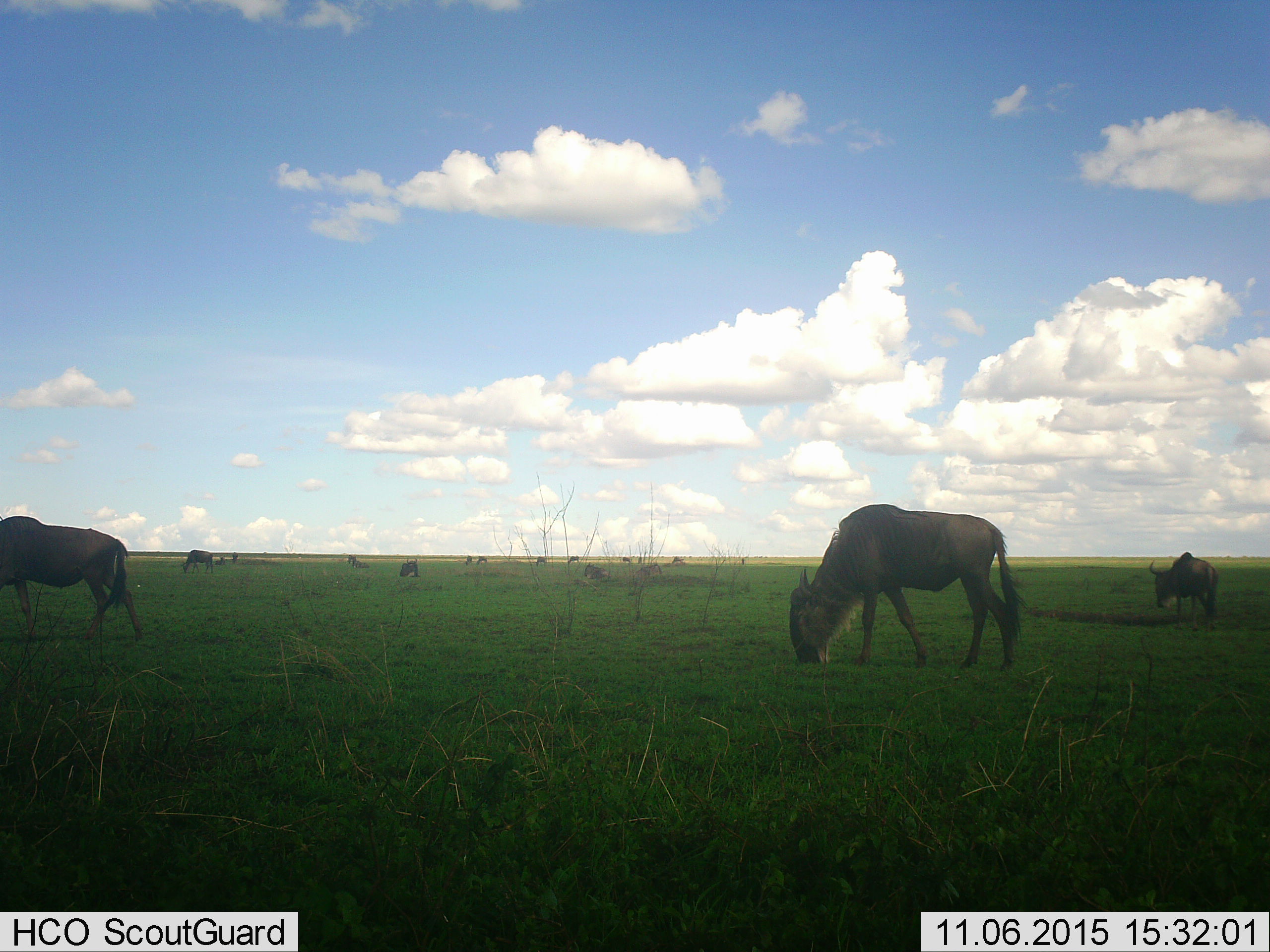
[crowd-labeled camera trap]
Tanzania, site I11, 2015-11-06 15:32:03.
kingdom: Animalia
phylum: Chordata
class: Mammalia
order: Artiodactyla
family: Bovidae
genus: Connochaetes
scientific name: Connochaetes taurinus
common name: blue wildebeest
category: wildebeest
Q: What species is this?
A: Wildebeest (blue wildebeest) (Connochaetes taurinus).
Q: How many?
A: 11-50.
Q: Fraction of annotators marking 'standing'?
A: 30%.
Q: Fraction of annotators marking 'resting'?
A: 20%.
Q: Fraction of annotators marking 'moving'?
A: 30%.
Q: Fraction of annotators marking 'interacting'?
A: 0%.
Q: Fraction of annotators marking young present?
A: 0%.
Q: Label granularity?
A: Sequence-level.